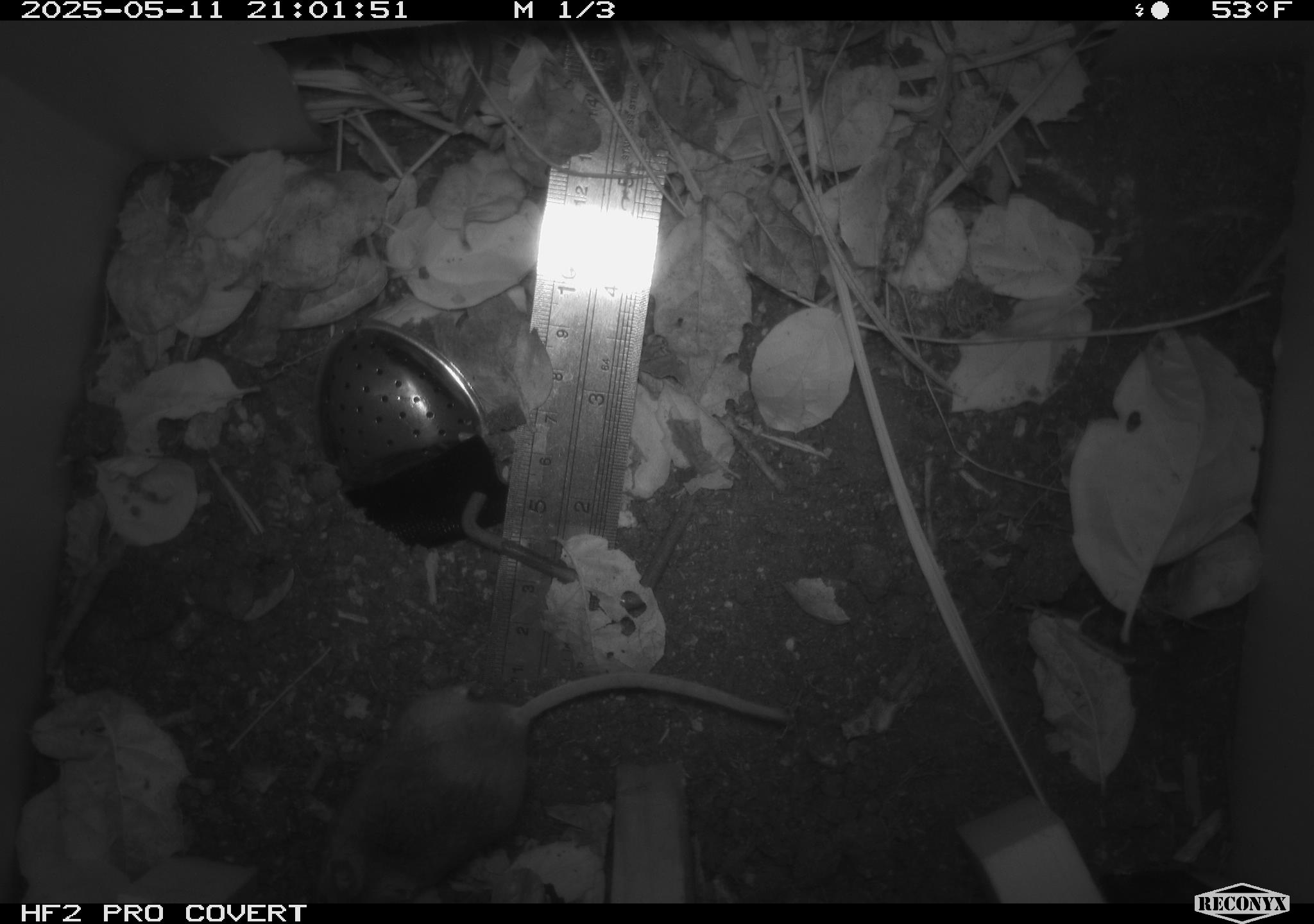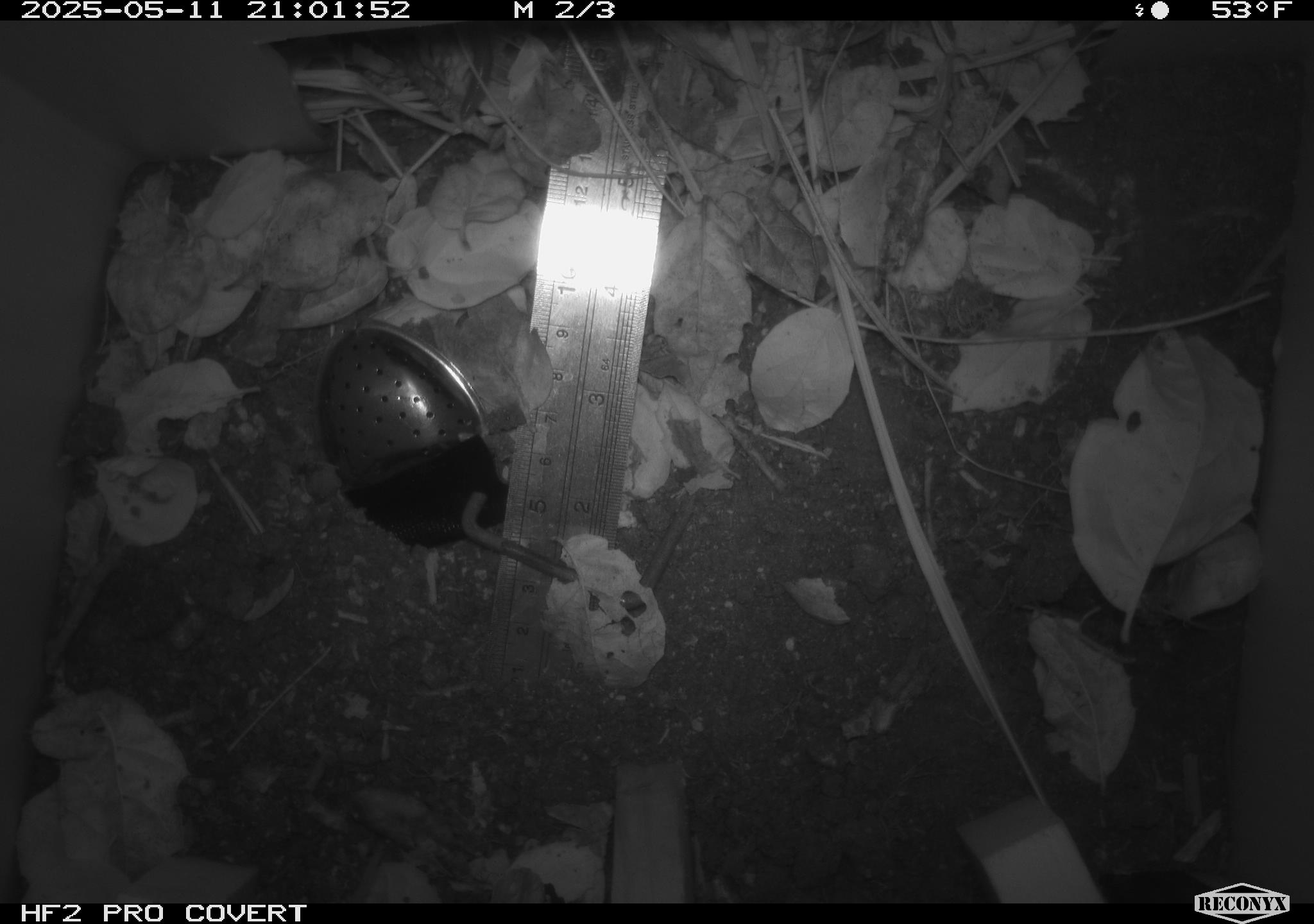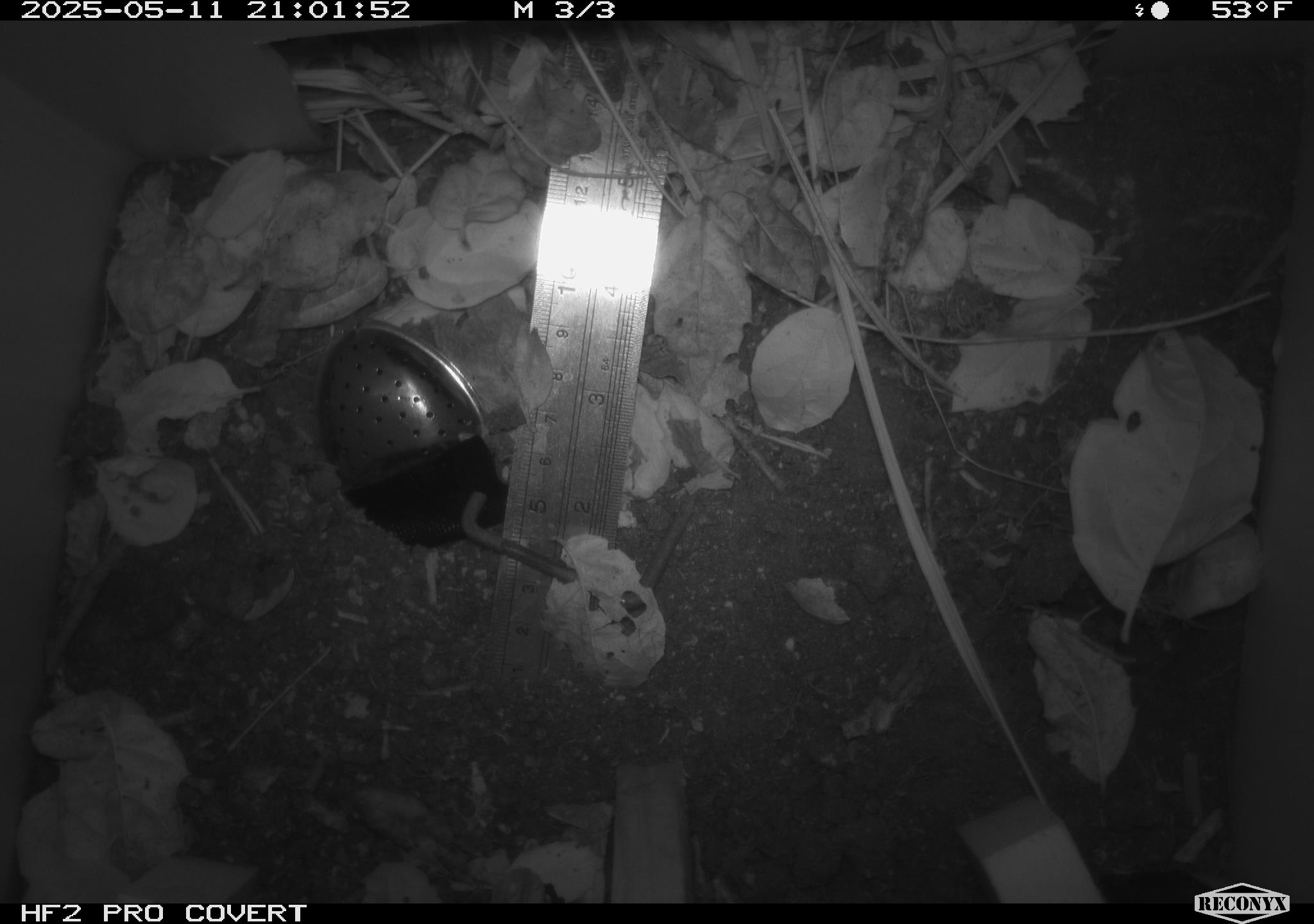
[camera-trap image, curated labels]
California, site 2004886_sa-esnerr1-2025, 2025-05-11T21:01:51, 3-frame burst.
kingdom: Animalia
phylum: Chordata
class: Mammalia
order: Rodentia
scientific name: Rodentia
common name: rodent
Rodent (Rodentia).